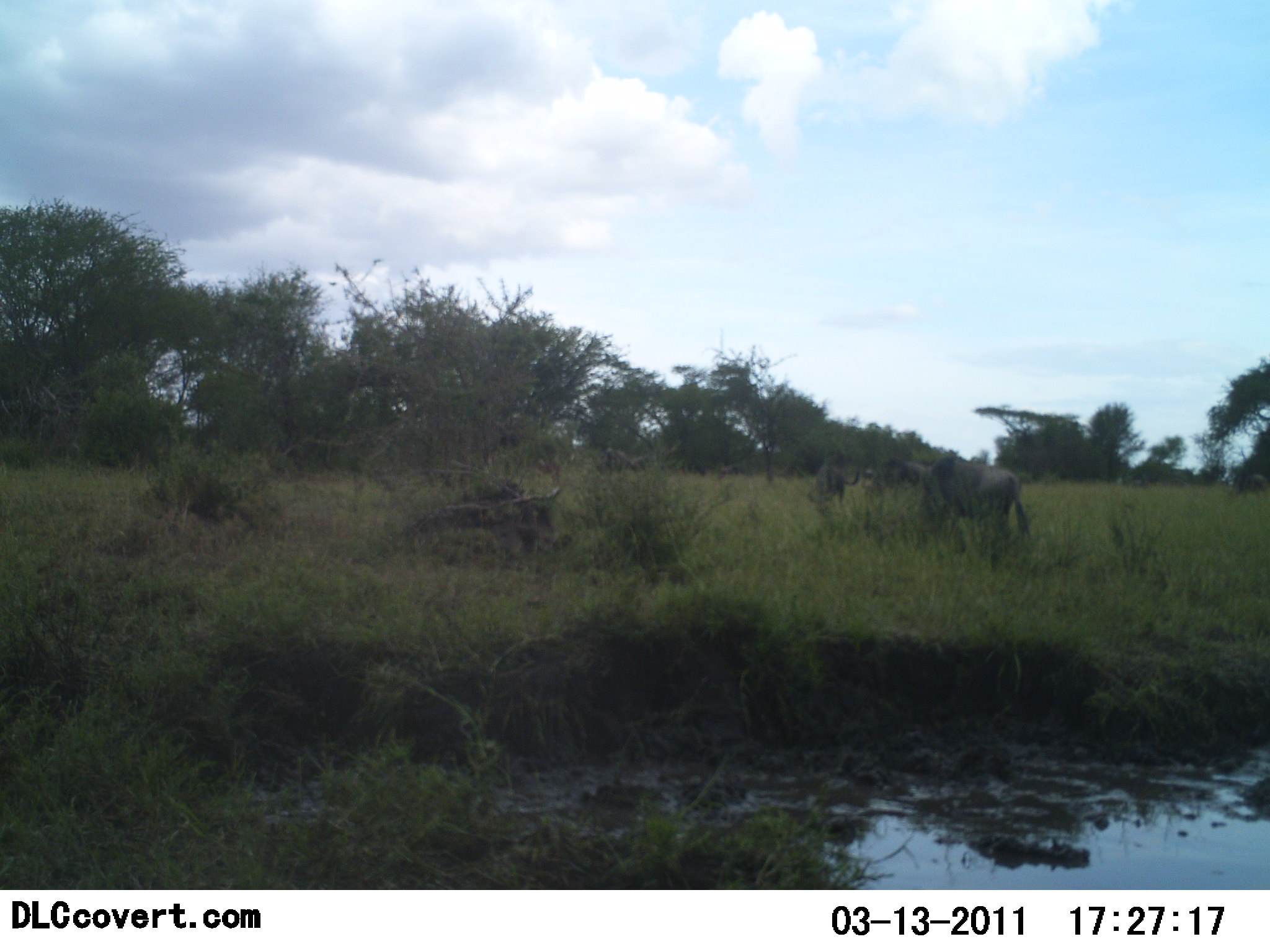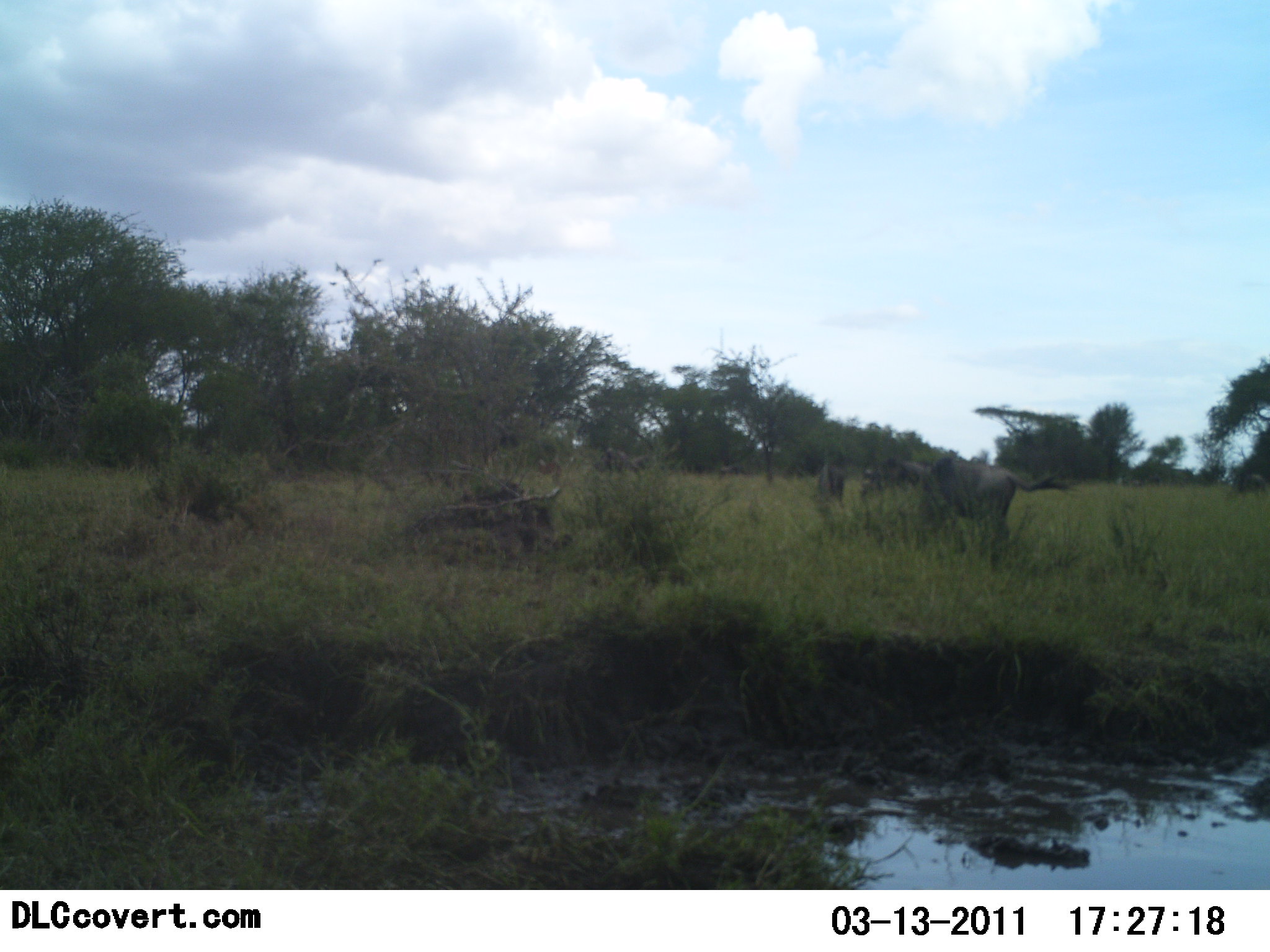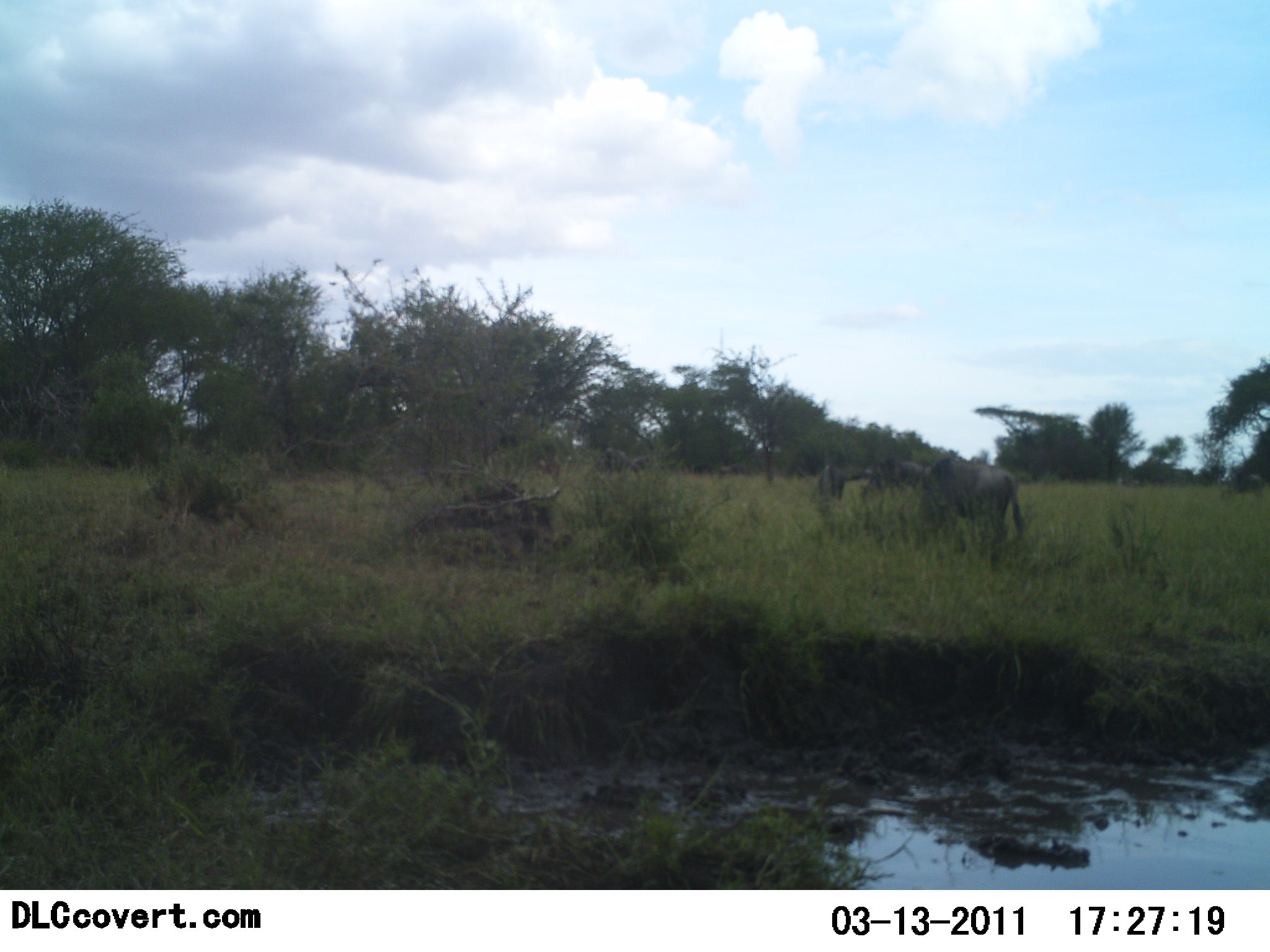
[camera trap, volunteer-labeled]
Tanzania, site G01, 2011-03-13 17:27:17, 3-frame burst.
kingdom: Animalia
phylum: Chordata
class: Mammalia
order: Artiodactyla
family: Bovidae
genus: Connochaetes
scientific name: Connochaetes taurinus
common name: blue wildebeest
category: wildebeest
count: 3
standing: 91%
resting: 9%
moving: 9%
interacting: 9%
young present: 0%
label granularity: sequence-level